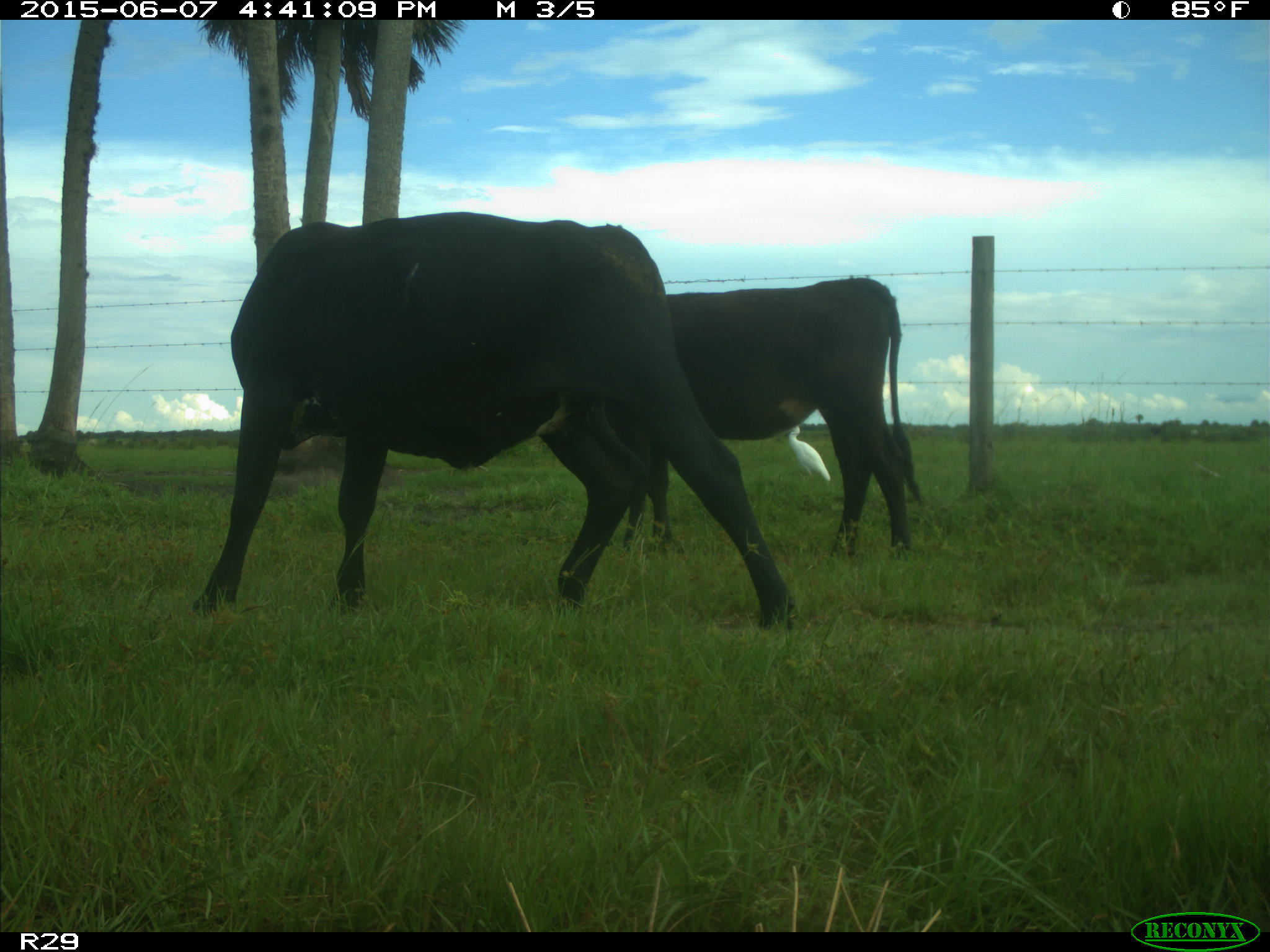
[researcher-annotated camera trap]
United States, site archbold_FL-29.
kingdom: Animalia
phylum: Chordata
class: Mammalia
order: Artiodactyla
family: Bovidae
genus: Bos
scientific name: Bos taurus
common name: domestic cow